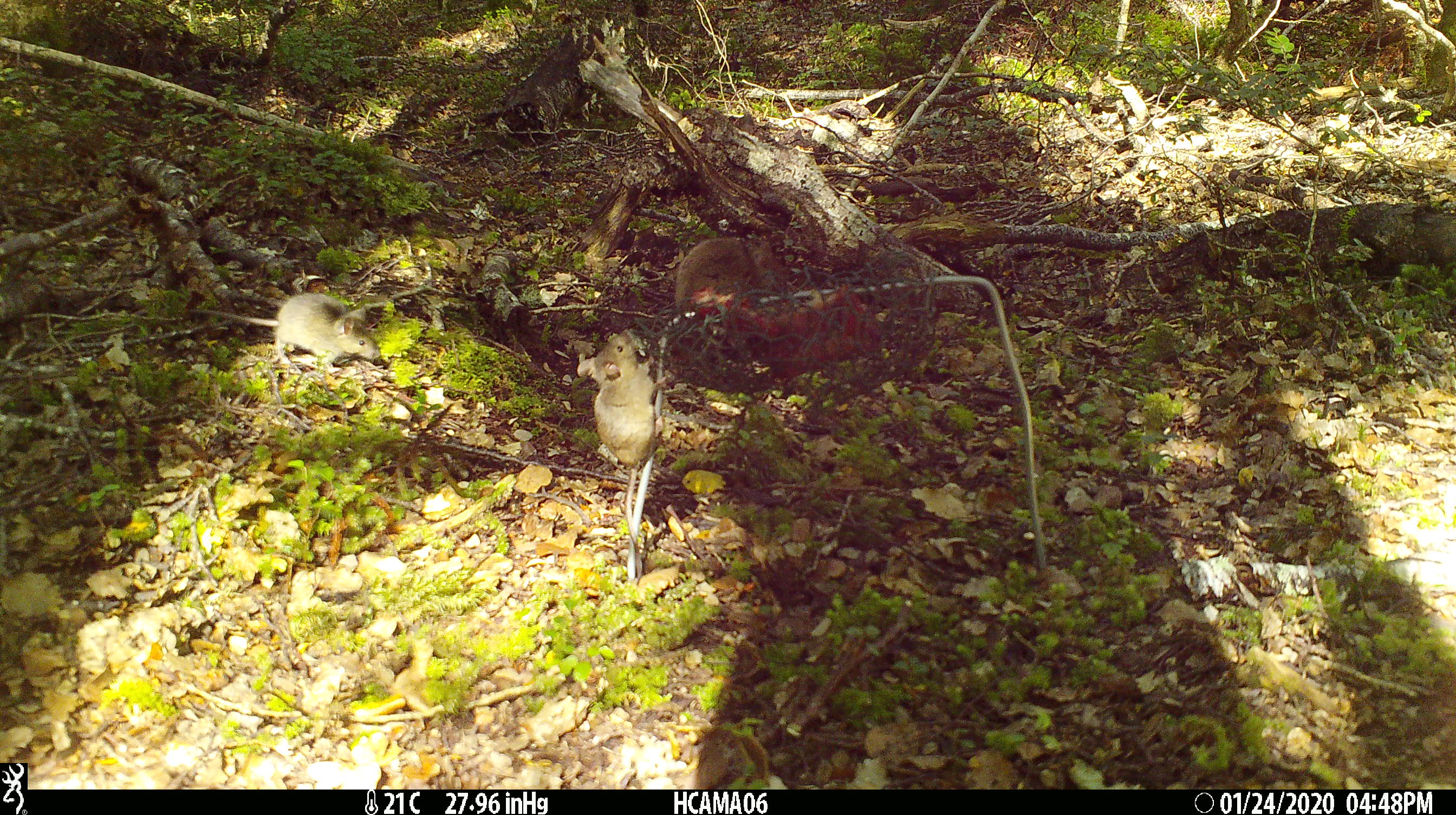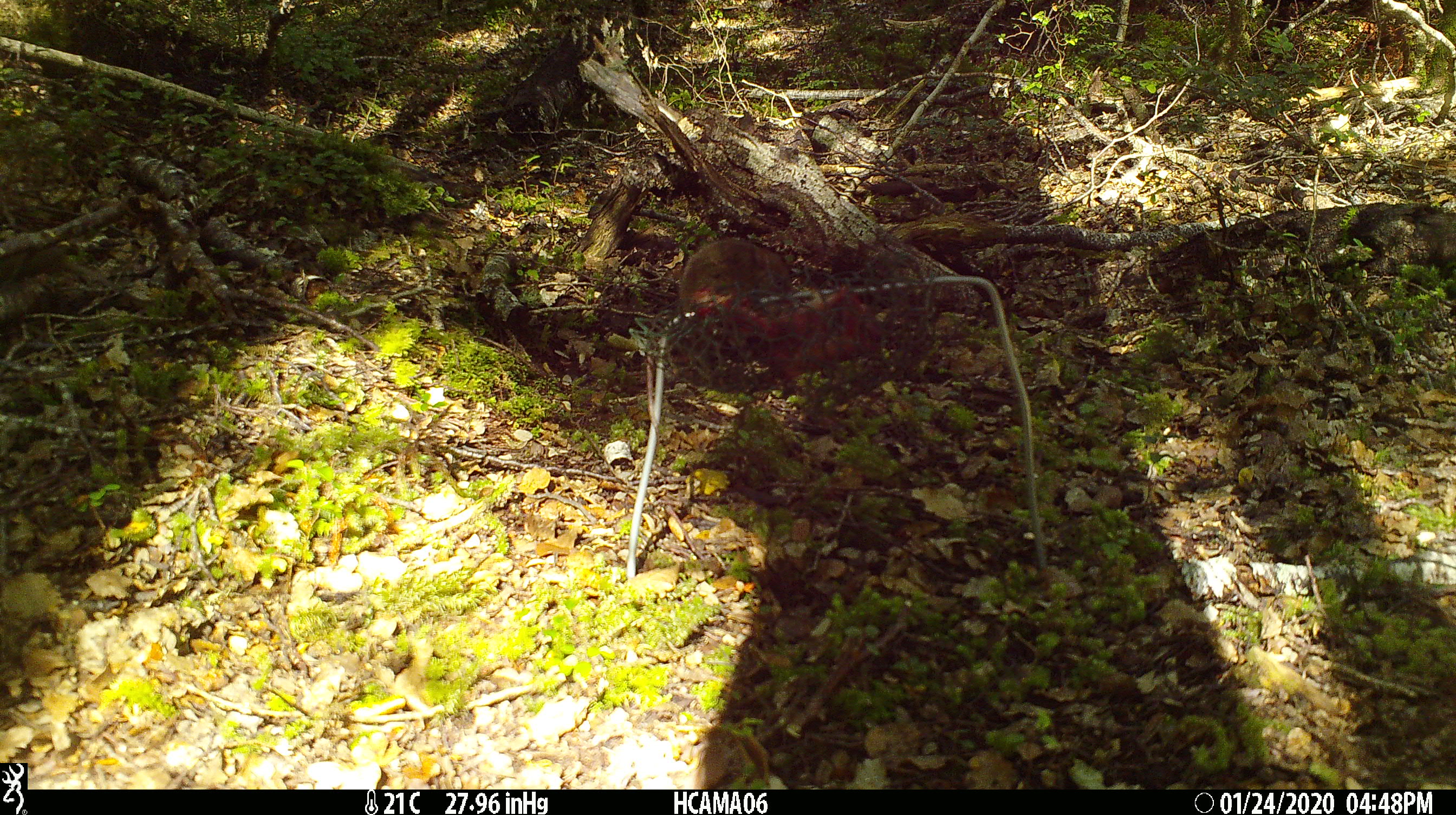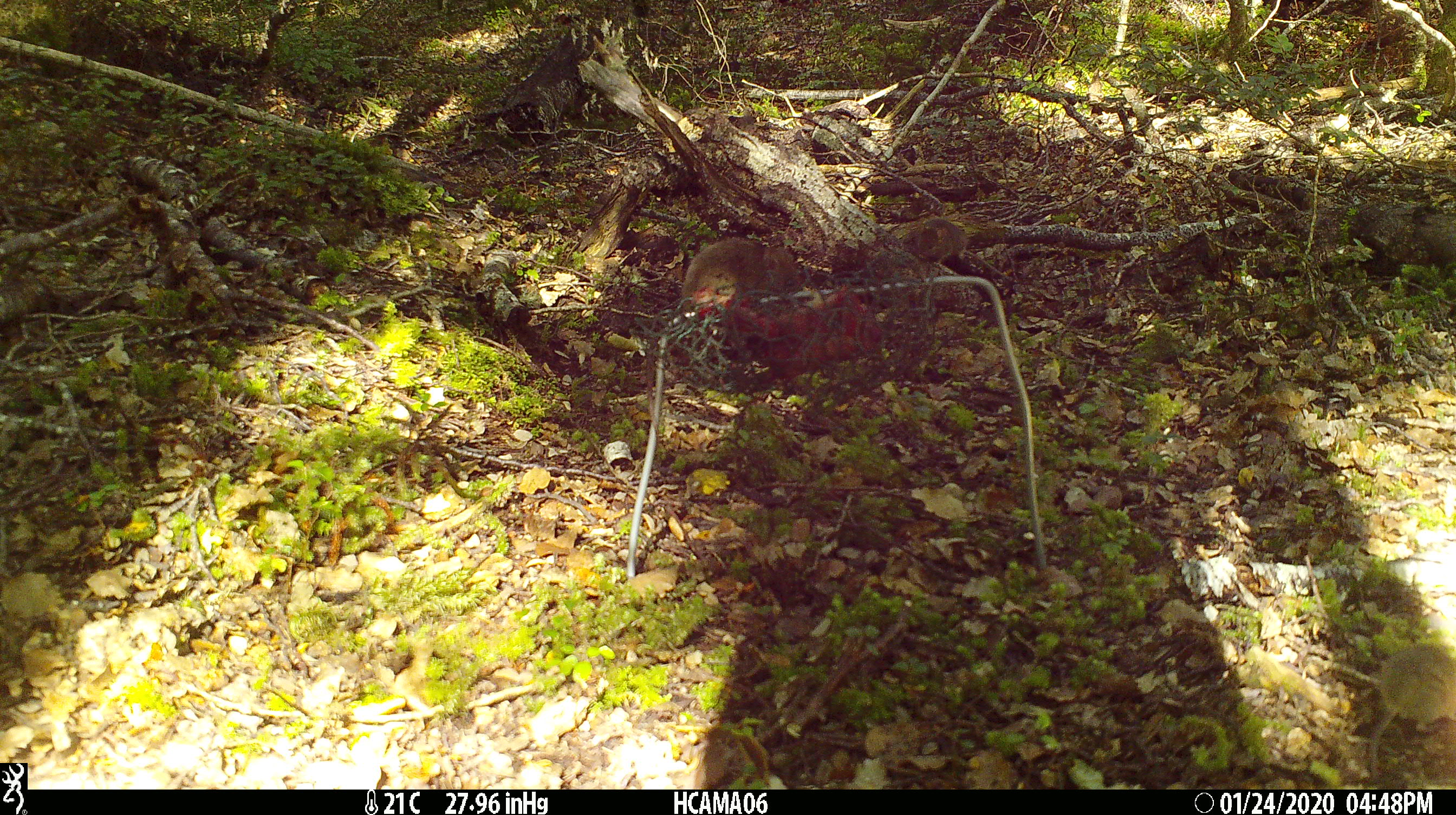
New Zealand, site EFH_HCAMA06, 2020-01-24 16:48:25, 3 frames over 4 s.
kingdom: Animalia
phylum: Chordata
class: Mammalia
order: Rodentia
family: Muridae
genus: Mus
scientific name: Mus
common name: mouse